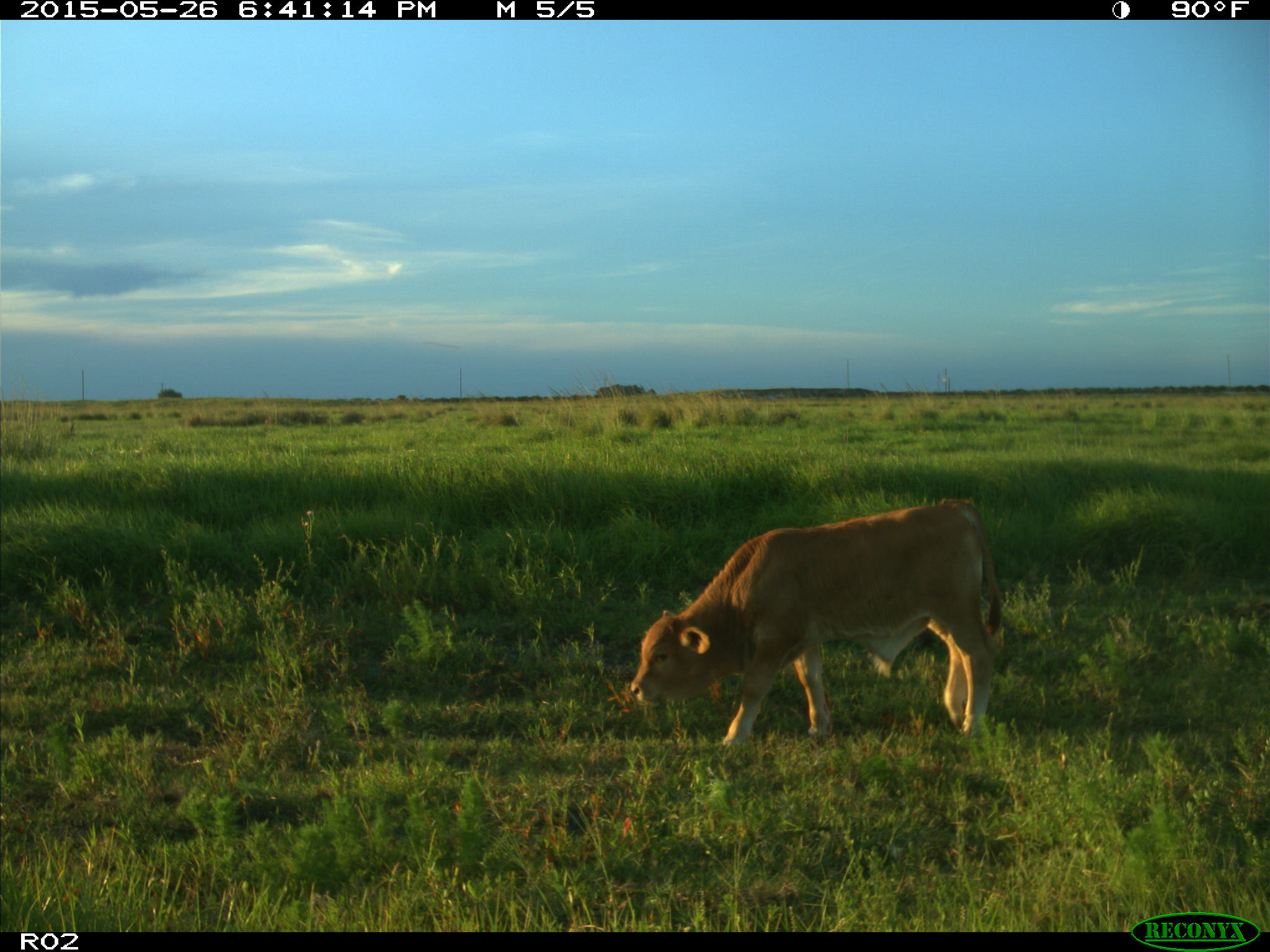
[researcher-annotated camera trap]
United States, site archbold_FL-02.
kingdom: Animalia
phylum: Chordata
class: Mammalia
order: Artiodactyla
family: Bovidae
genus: Bos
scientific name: Bos taurus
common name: domestic cow